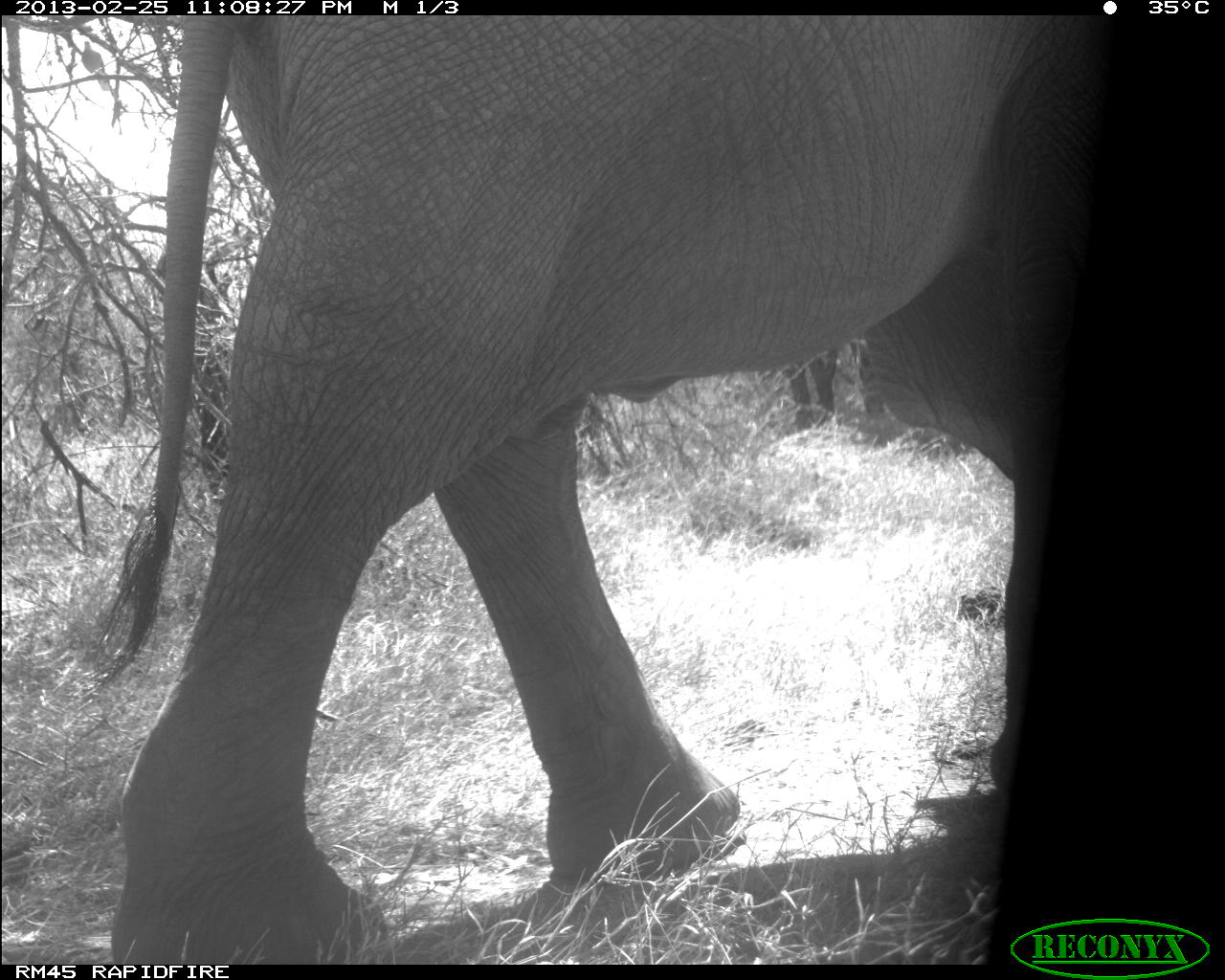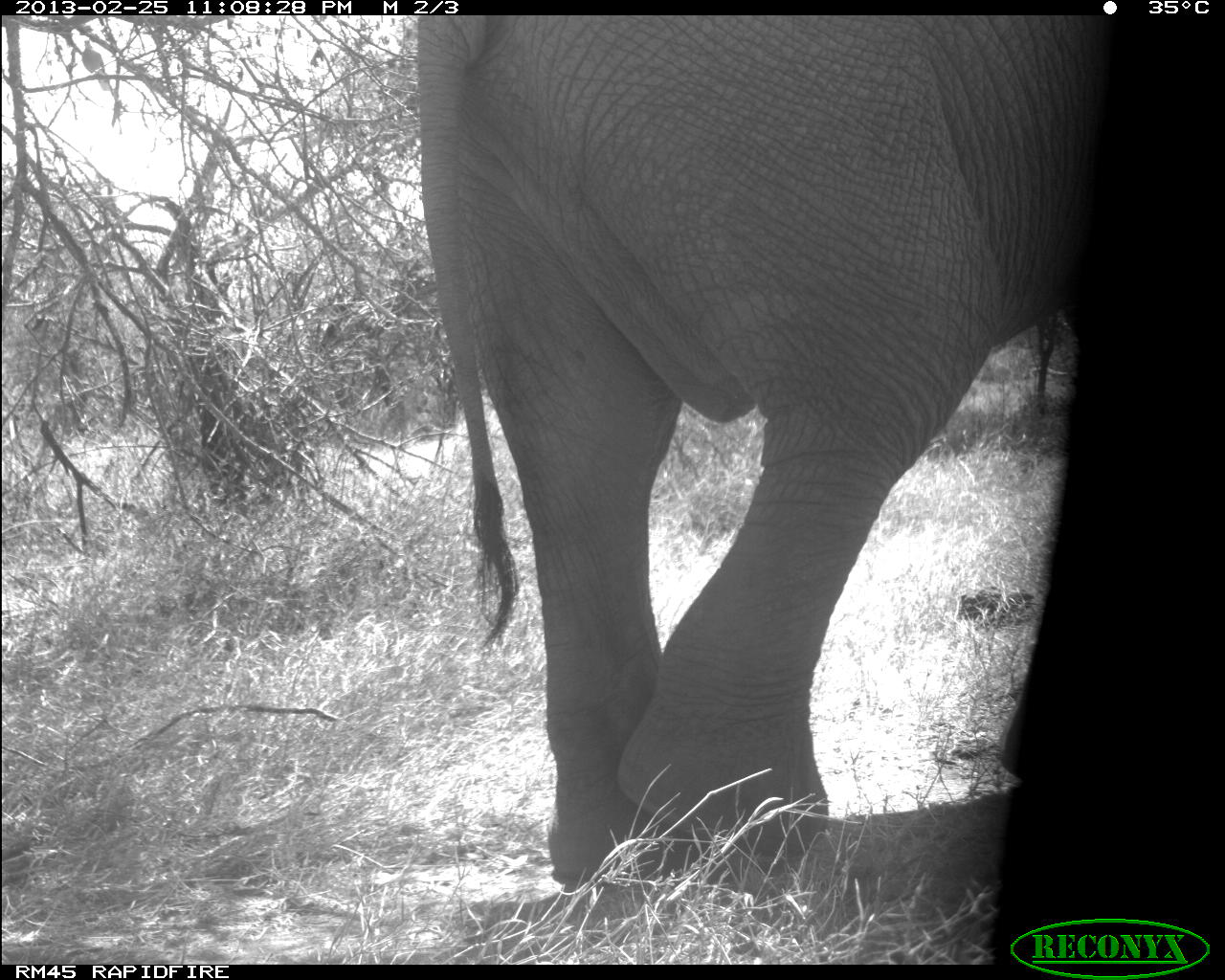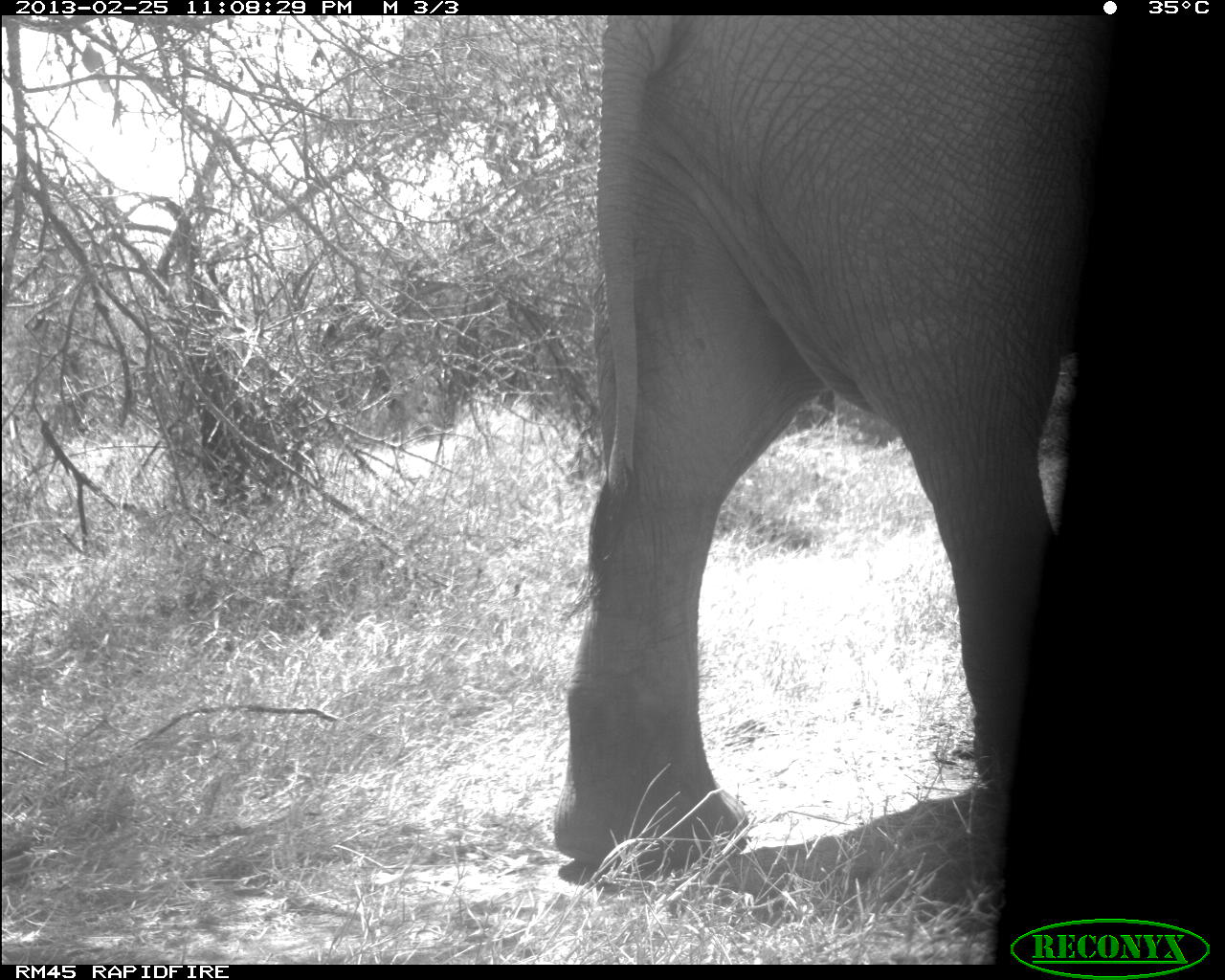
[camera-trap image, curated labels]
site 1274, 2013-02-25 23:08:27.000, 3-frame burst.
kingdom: Animalia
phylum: Chordata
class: Mammalia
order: Proboscidea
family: Elephantidae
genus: Loxodonta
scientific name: Loxodonta africana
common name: african bush elephant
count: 1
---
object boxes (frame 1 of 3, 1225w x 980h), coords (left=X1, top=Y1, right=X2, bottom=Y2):
loxodonta africana: (left=97, top=15, right=1103, bottom=961)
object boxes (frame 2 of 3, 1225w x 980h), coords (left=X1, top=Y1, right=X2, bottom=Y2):
loxodonta africana: (left=411, top=14, right=1109, bottom=896)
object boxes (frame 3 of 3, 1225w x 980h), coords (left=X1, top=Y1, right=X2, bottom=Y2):
loxodonta africana: (left=552, top=15, right=1105, bottom=871)